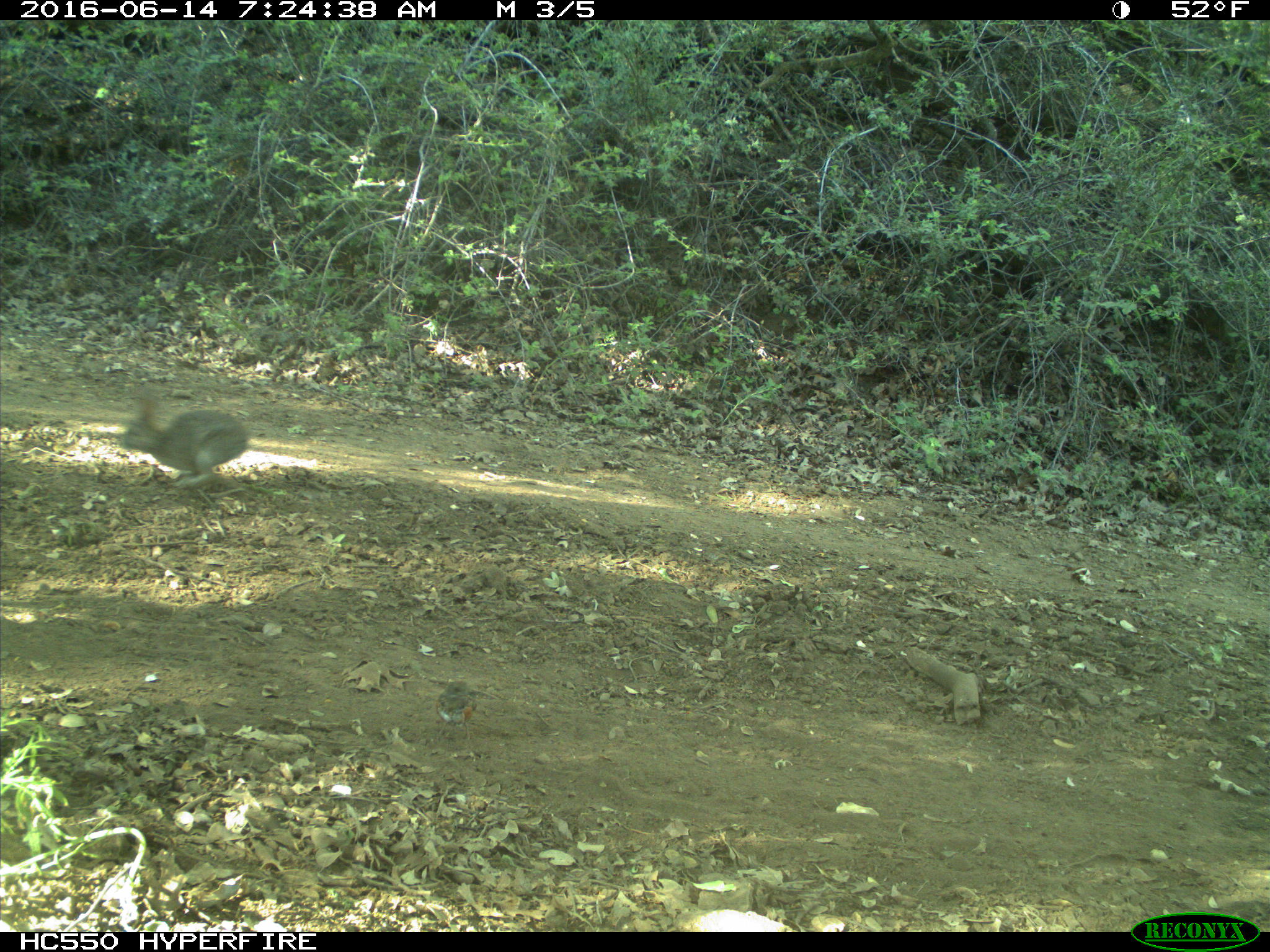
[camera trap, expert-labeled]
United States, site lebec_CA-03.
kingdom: Animalia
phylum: Chordata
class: Mammalia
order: Lagomorpha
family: Leporidae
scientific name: Leporidae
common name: rabbits and hares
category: unidentified rabbit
Unidentified rabbit (rabbits and hares) (Leporidae).